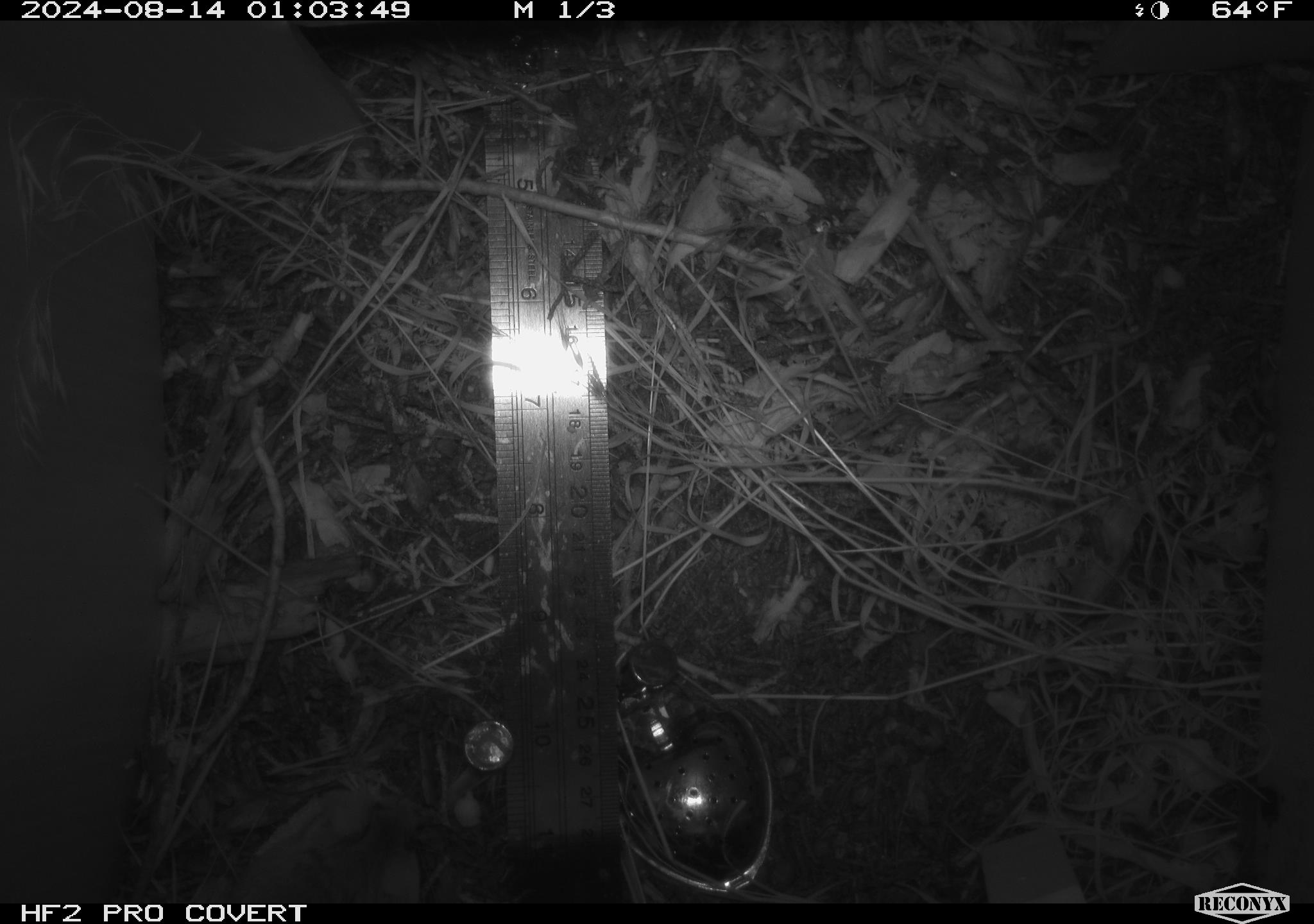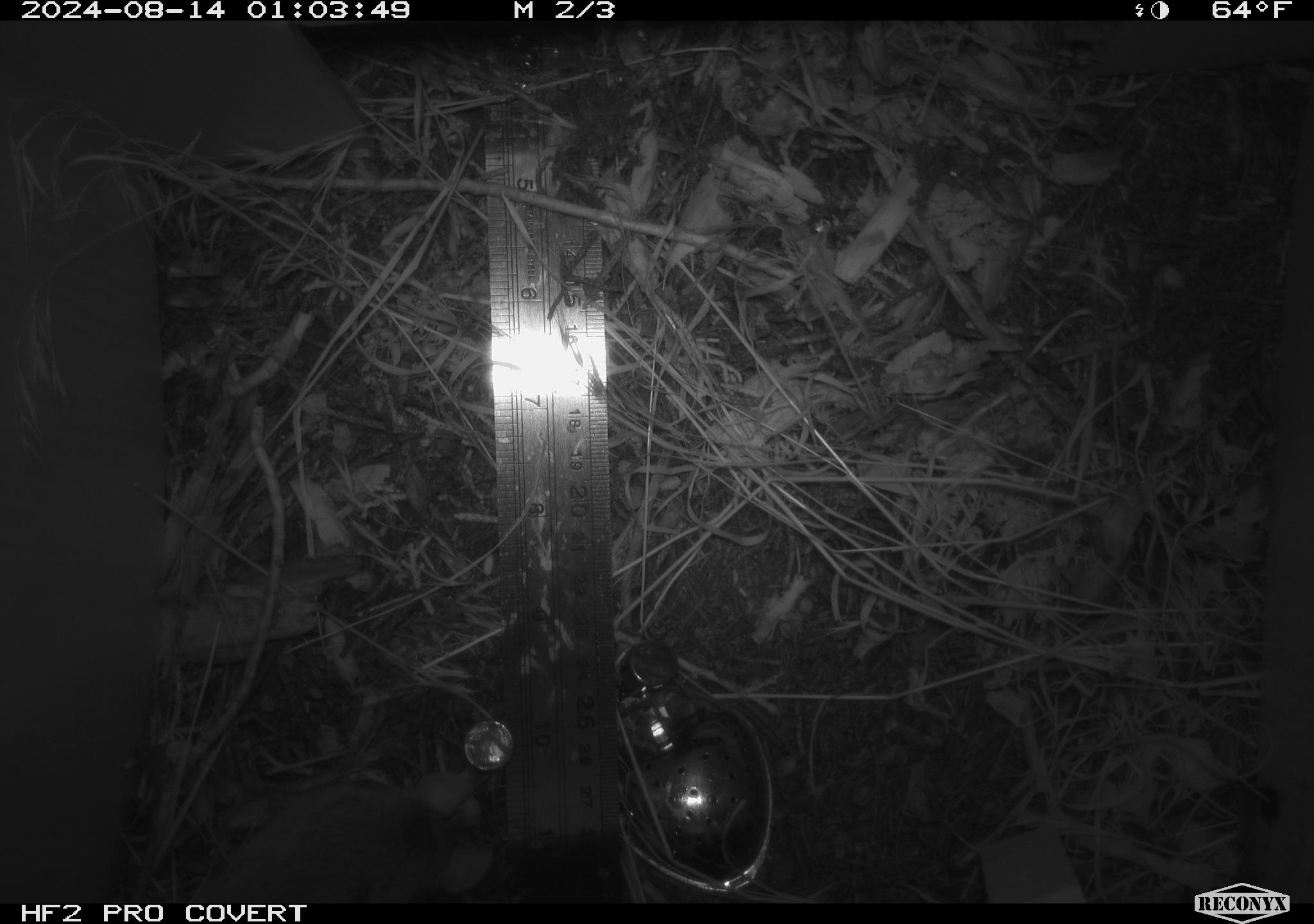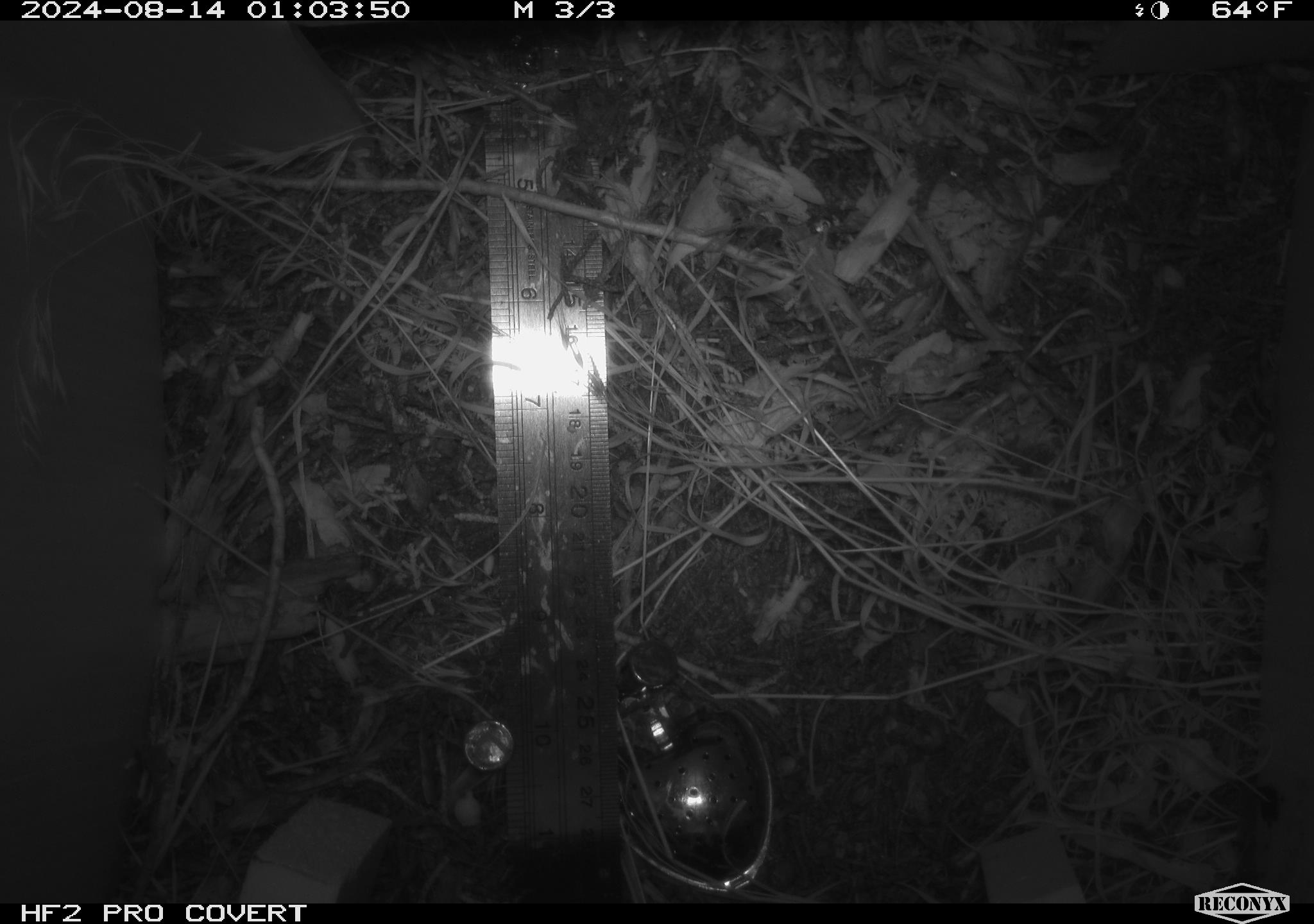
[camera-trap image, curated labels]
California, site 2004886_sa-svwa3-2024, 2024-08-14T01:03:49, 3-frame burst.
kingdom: Animalia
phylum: Chordata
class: Mammalia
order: Rodentia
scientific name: Rodentia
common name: mouse species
Mouse species (Rodentia).